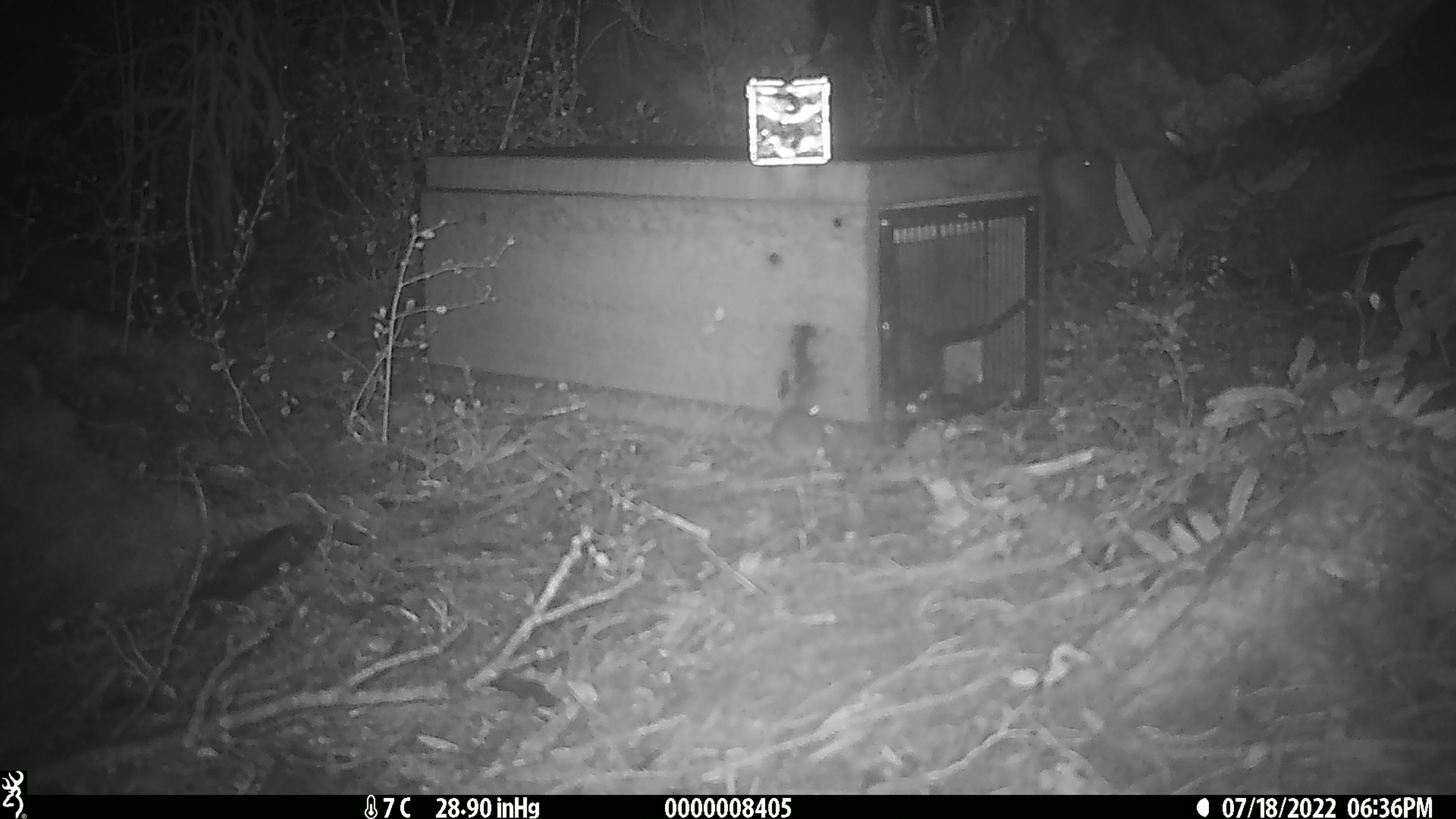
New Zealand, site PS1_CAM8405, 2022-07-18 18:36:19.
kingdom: Animalia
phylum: Chordata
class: Mammalia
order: Rodentia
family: Muridae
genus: Mus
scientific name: Mus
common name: mouse